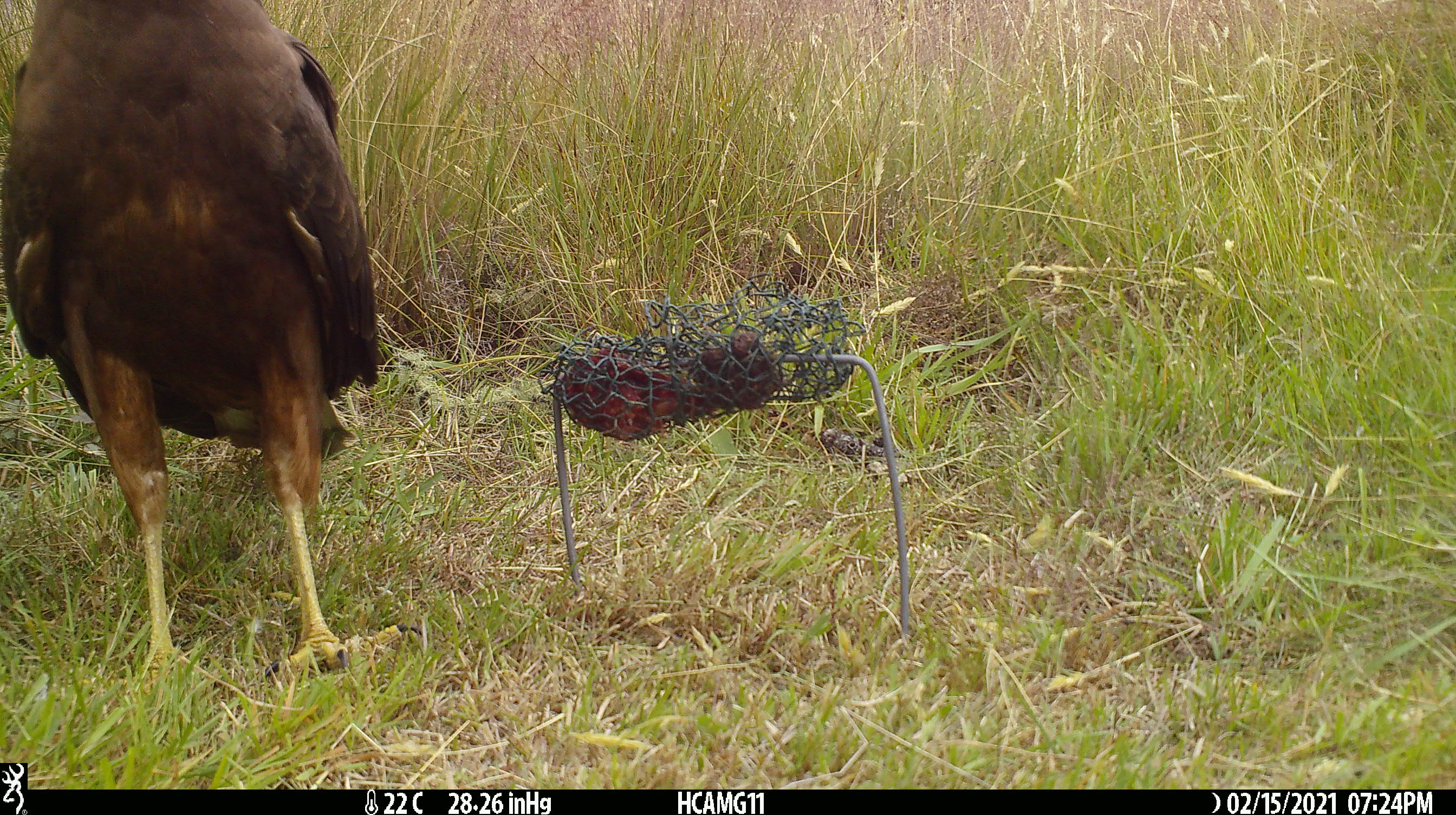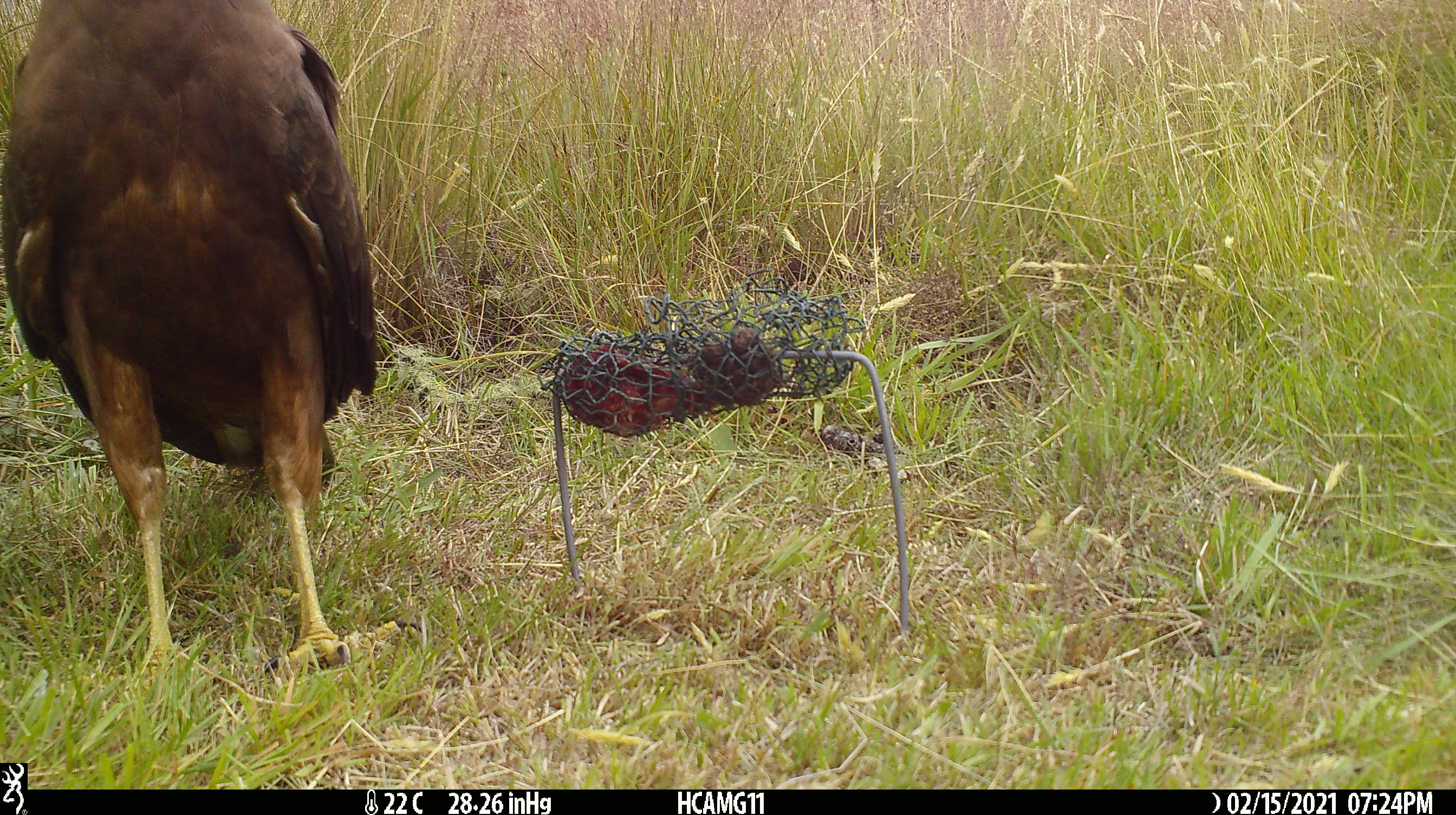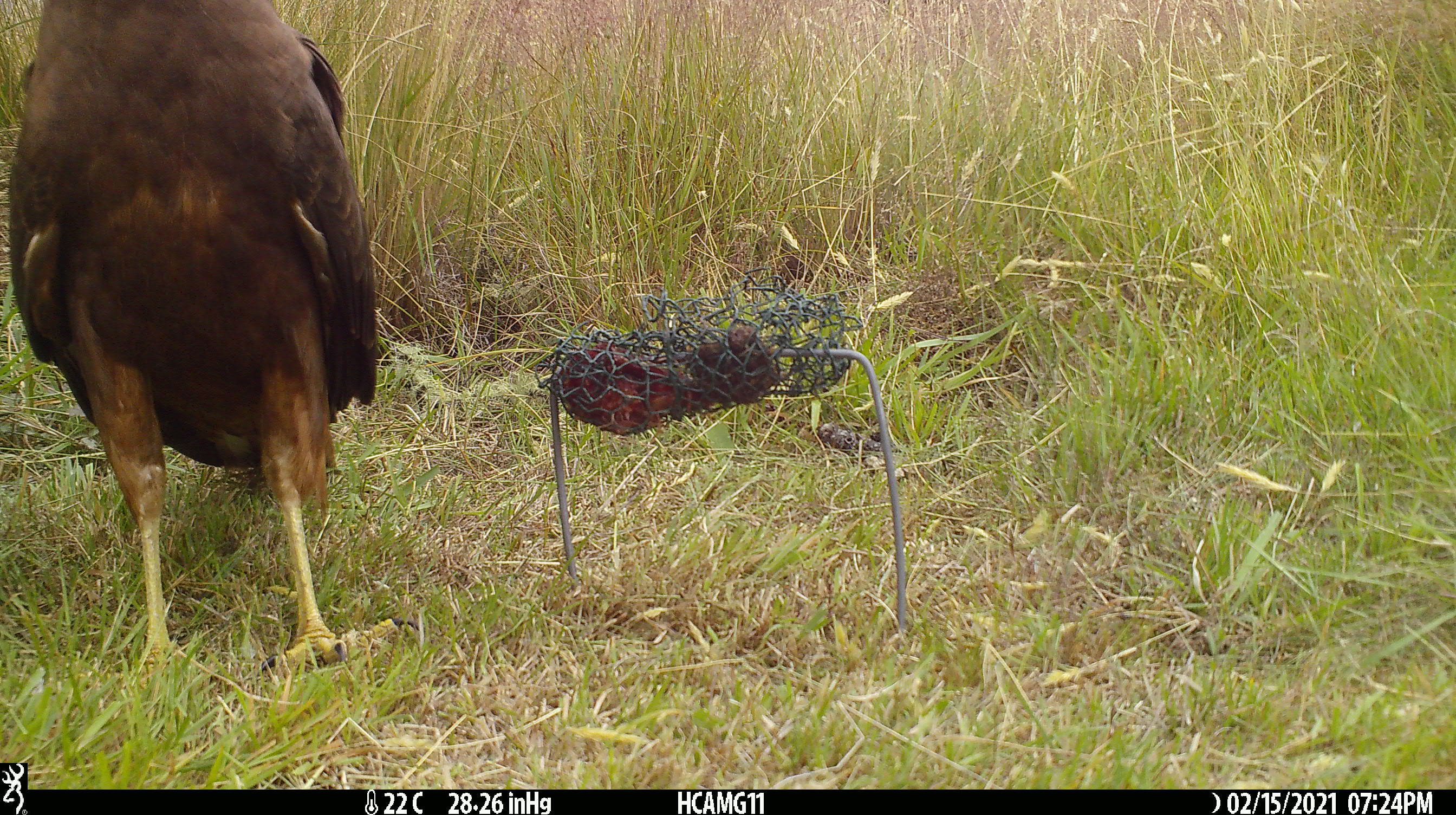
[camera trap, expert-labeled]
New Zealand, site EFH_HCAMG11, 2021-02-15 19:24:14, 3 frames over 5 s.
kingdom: Animalia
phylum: Chordata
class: Aves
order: Accipitriformes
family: Accipitridae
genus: Circus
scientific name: Circus approximans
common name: swamp harrier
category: harrier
Harrier (swamp harrier) (Circus approximans).